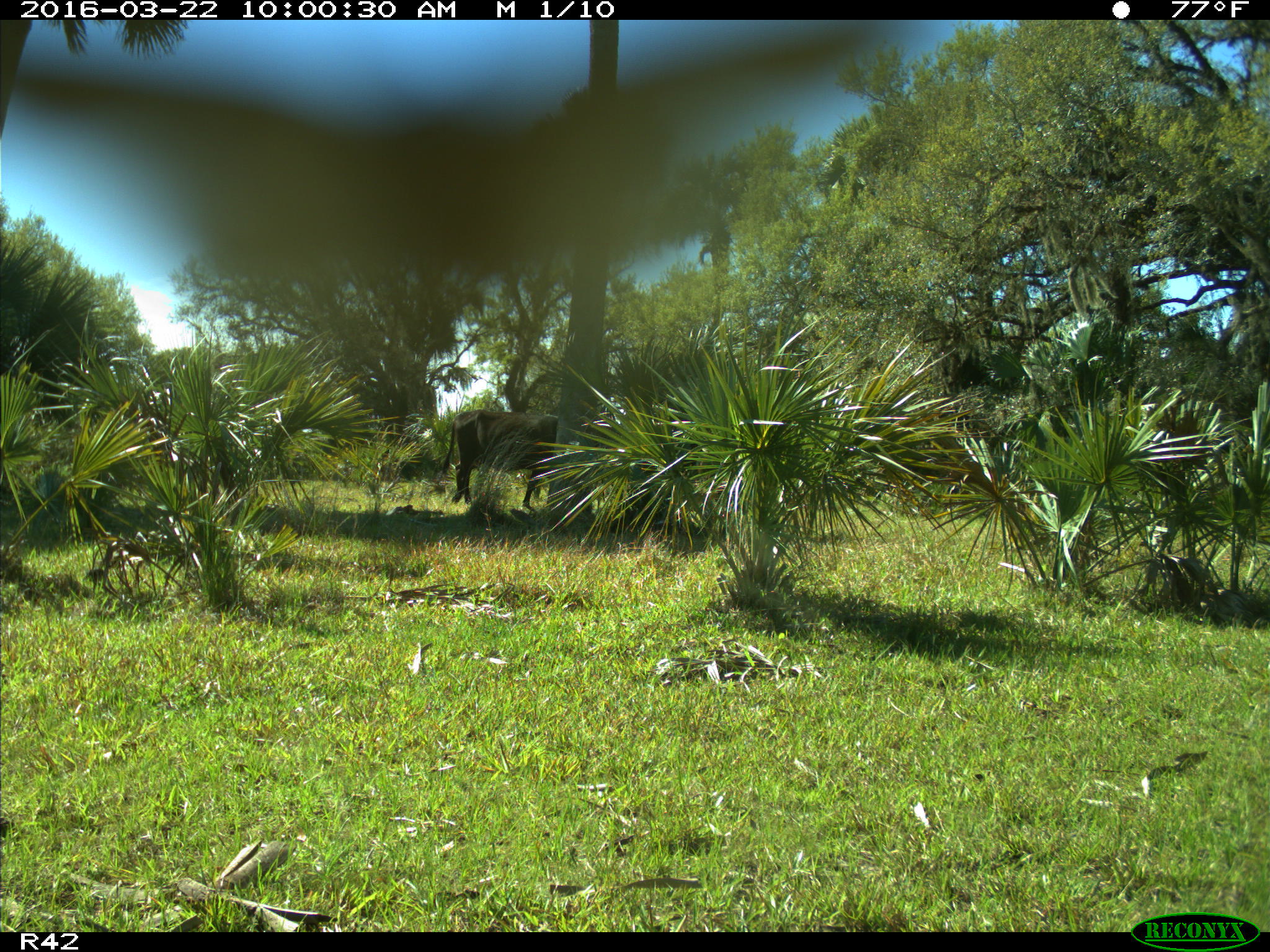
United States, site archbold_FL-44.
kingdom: Animalia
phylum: Chordata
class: Mammalia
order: Artiodactyla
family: Bovidae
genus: Bos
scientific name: Bos taurus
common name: domestic cow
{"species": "Bos taurus (domestic cow)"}